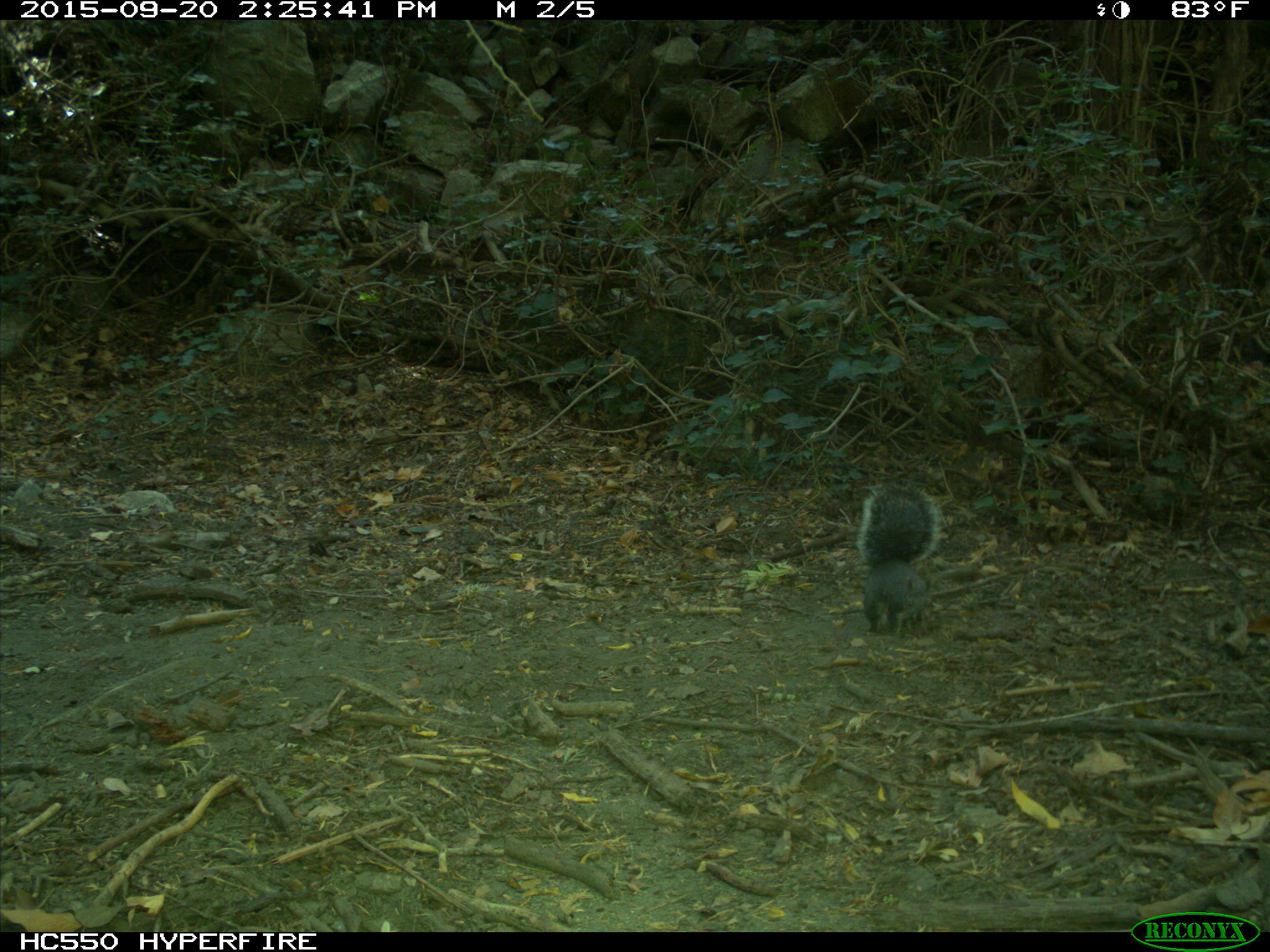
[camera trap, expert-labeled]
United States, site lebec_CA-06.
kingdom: Animalia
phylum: Chordata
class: Mammalia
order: Rodentia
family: Sciuridae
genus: Sciurus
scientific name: Sciurus carolinensis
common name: eastern gray squirrel